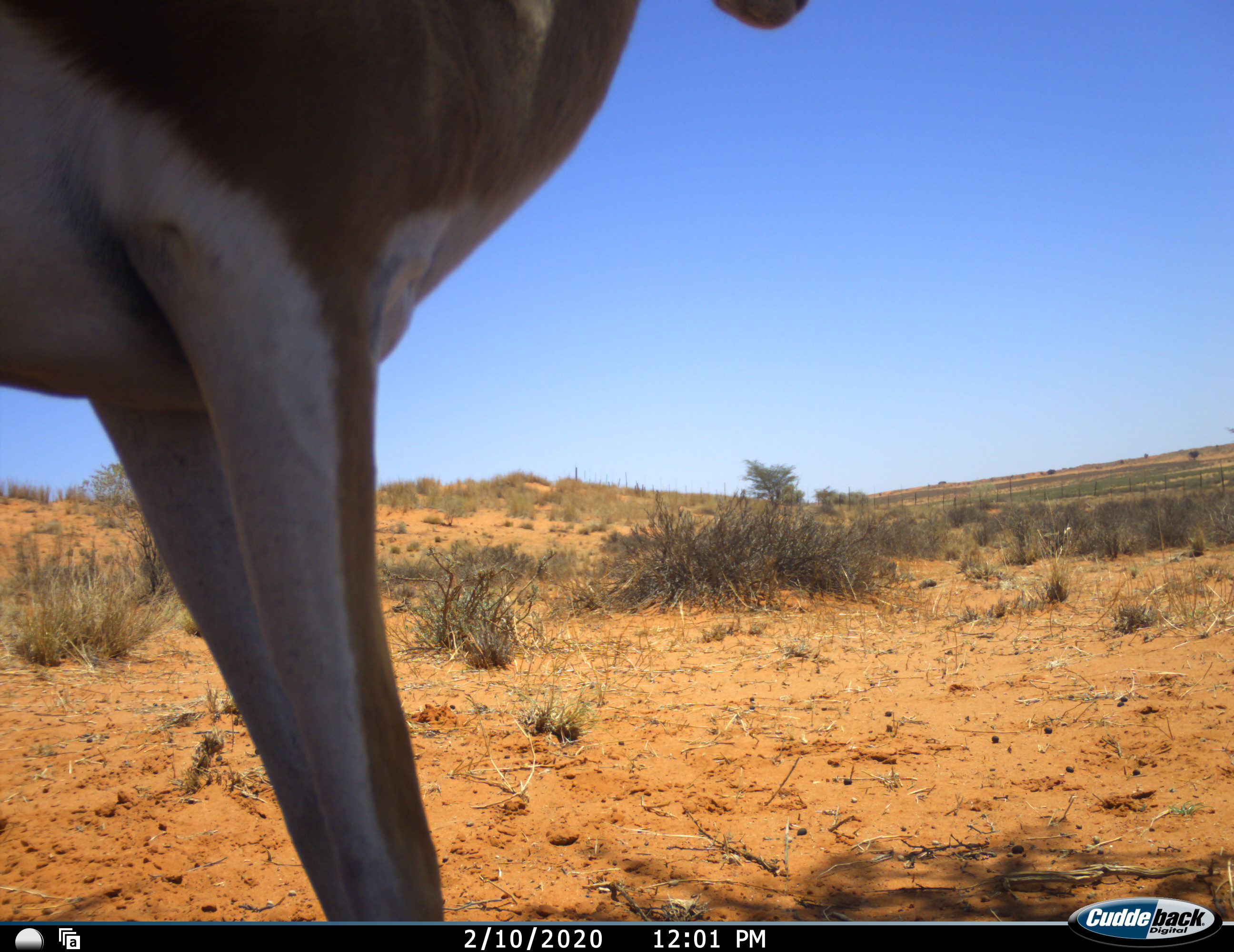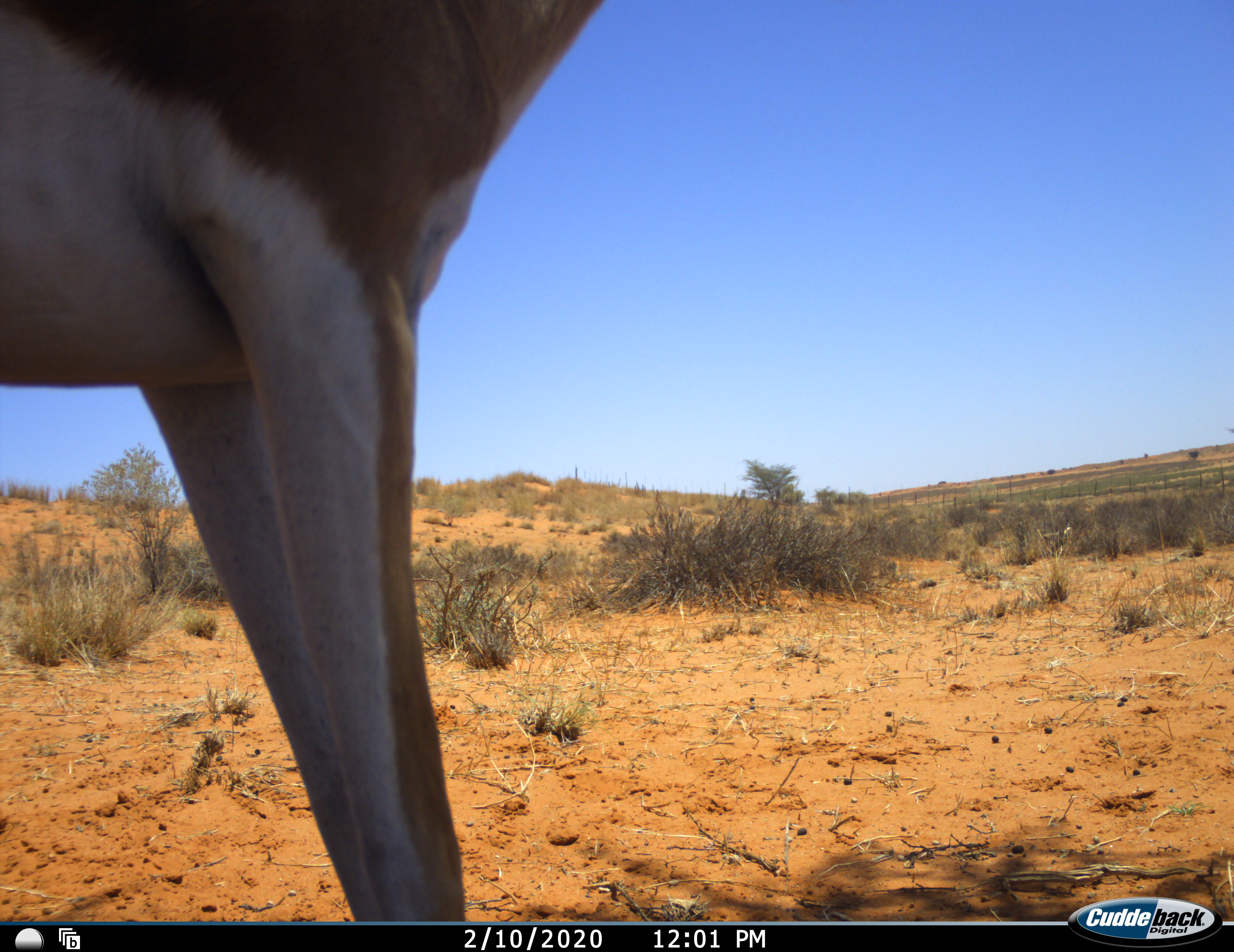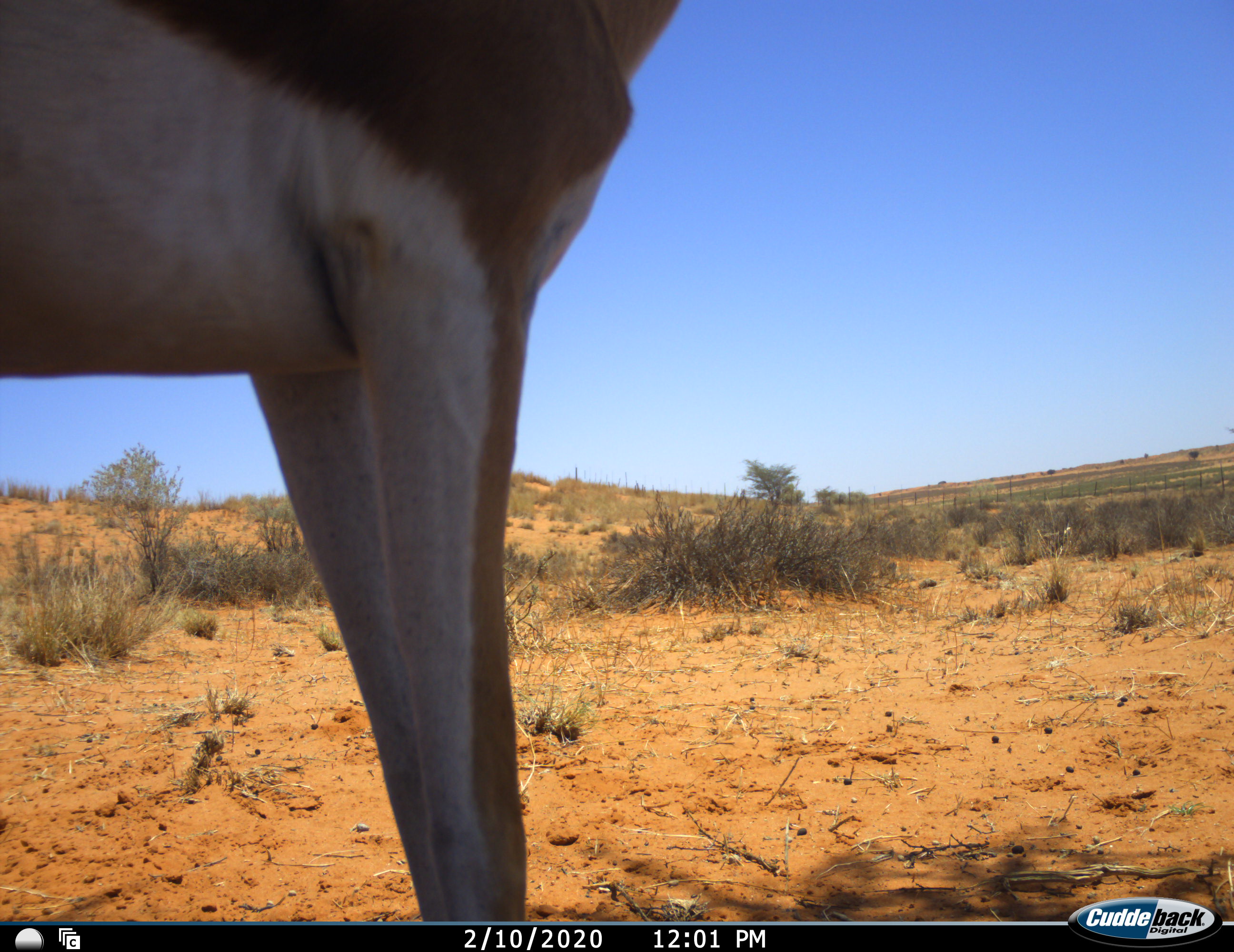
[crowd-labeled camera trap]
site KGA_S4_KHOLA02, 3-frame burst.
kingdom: Animalia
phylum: Chordata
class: Mammalia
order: Artiodactyla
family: Bovidae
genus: Antidorcas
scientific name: Antidorcas marsupialis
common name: springbok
Springbok (Antidorcas marsupialis), count 1. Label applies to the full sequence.